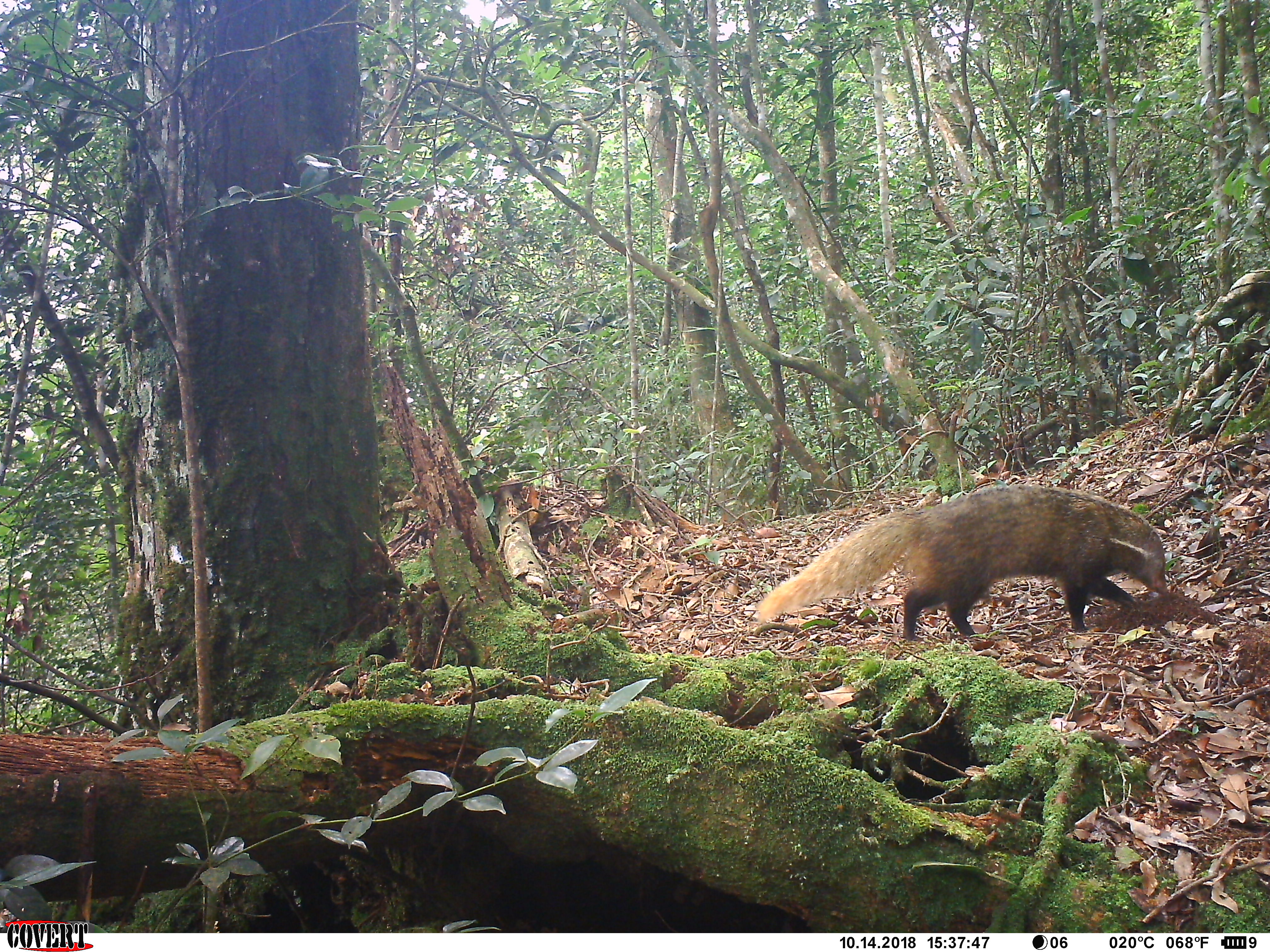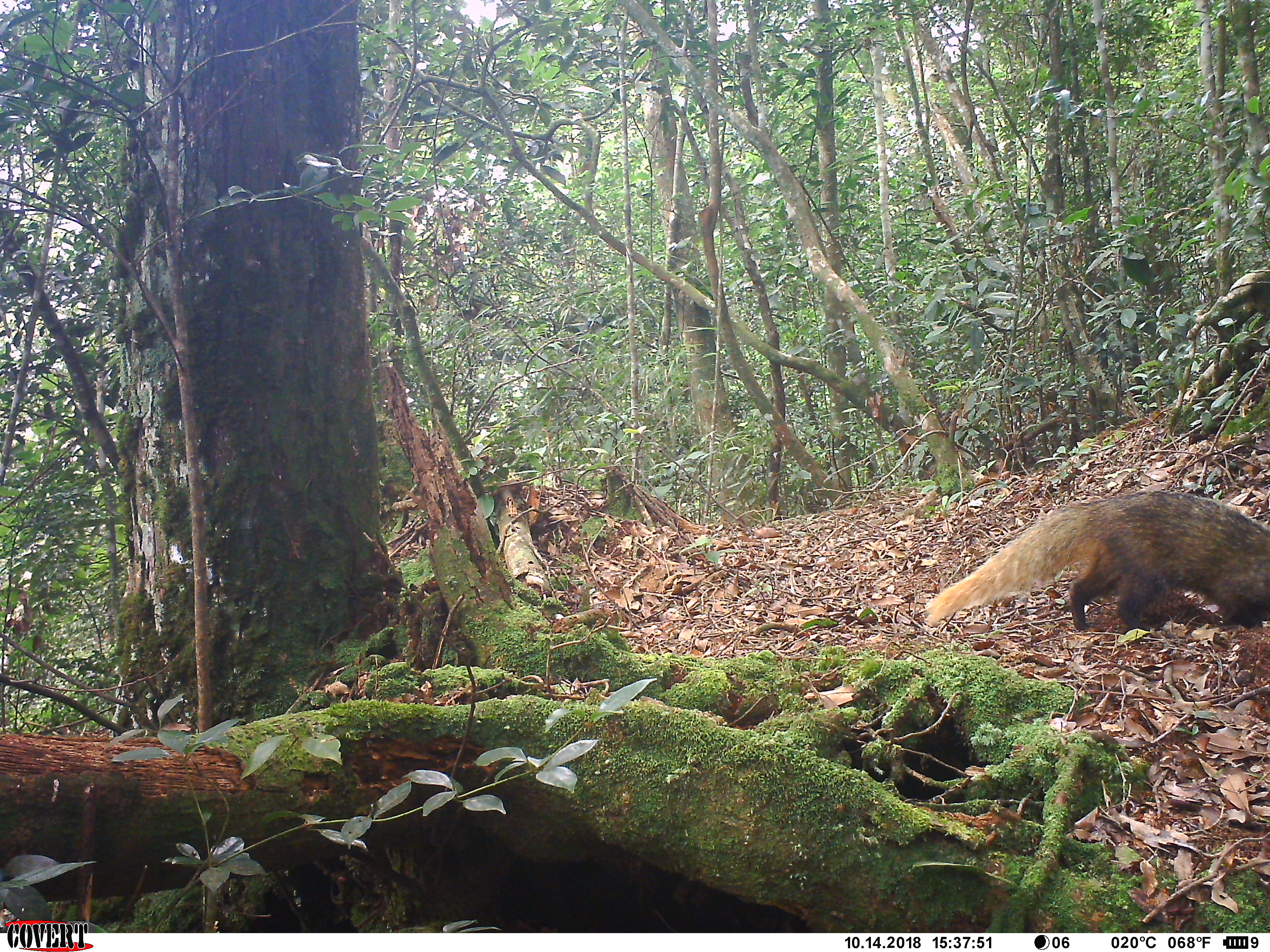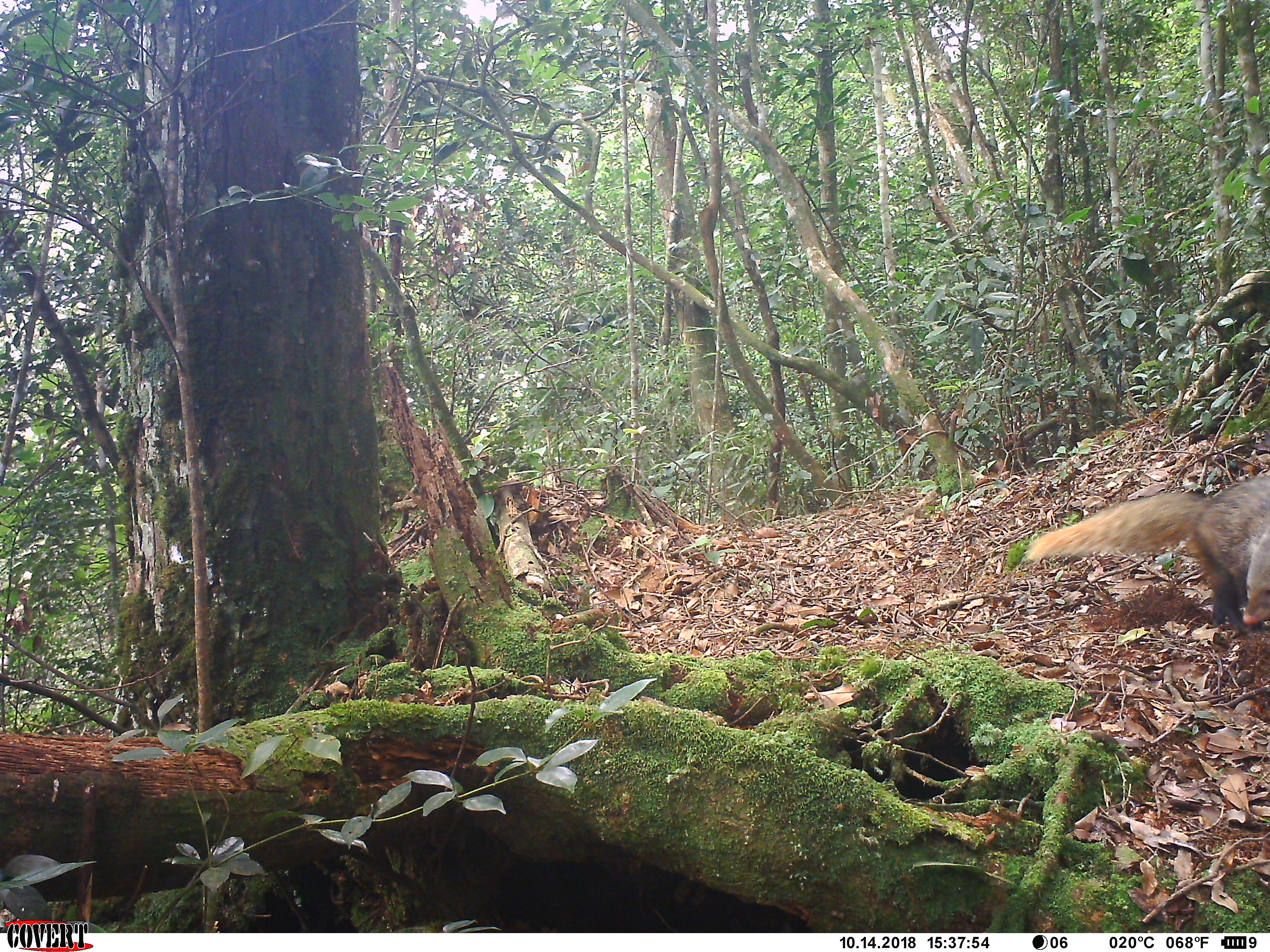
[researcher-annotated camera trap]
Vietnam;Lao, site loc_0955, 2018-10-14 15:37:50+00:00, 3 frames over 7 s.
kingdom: Animalia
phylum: Chordata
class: Mammalia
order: Carnivora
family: Herpestidae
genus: Urva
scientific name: Urva urva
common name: crab-eating mongoose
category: crab eating mongoose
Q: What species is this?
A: Crab eating mongoose (crab-eating mongoose) (Urva urva).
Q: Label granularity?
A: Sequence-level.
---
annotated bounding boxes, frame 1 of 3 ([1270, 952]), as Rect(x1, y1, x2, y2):
crab eating mongoose: Rect(754, 482, 1169, 641)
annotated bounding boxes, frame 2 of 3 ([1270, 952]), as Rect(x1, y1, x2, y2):
crab eating mongoose: Rect(922, 489, 1270, 631)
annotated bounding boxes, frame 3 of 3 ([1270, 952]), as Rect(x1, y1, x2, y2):
crab eating mongoose: Rect(1024, 474, 1270, 646)